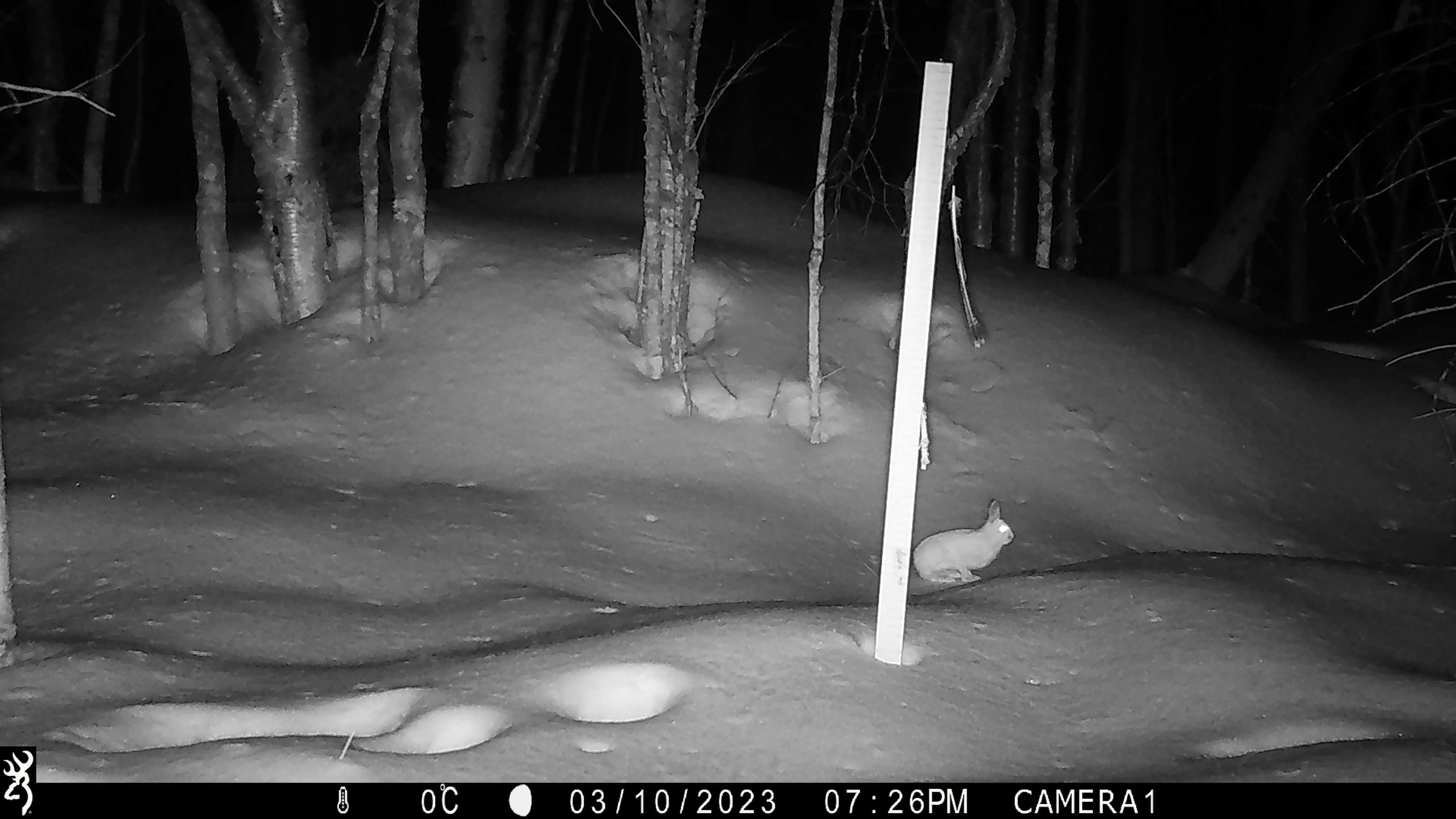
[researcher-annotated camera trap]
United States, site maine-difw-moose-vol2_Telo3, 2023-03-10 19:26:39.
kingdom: Animalia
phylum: Chordata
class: Mammalia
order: Lagomorpha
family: Leporidae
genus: Lepus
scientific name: Lepus americanus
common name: snowshoe hare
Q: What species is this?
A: Snowshoe hare (Lepus americanus).